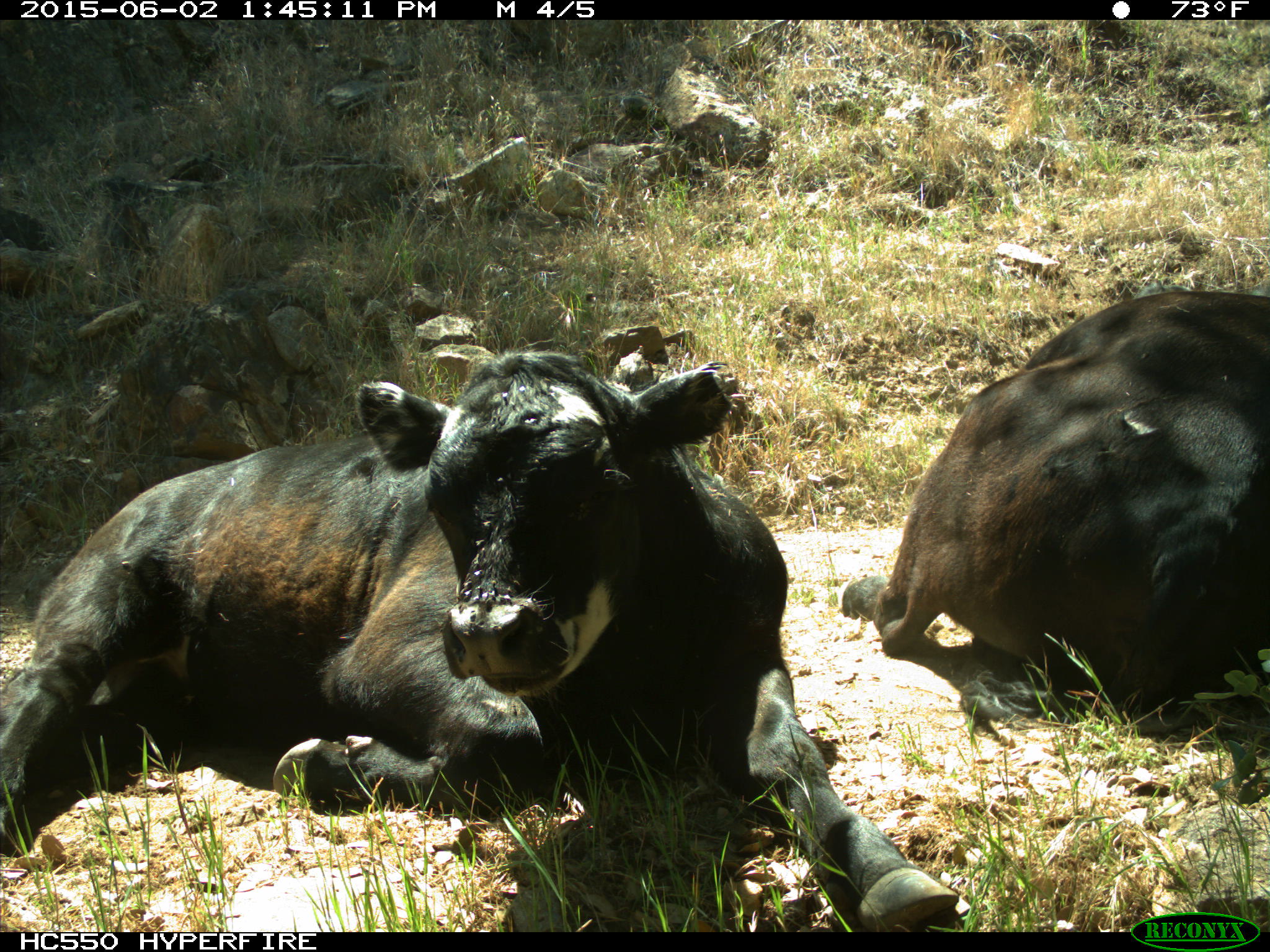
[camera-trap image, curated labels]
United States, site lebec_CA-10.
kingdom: Animalia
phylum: Chordata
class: Mammalia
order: Artiodactyla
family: Bovidae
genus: Bos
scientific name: Bos taurus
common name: domestic cow